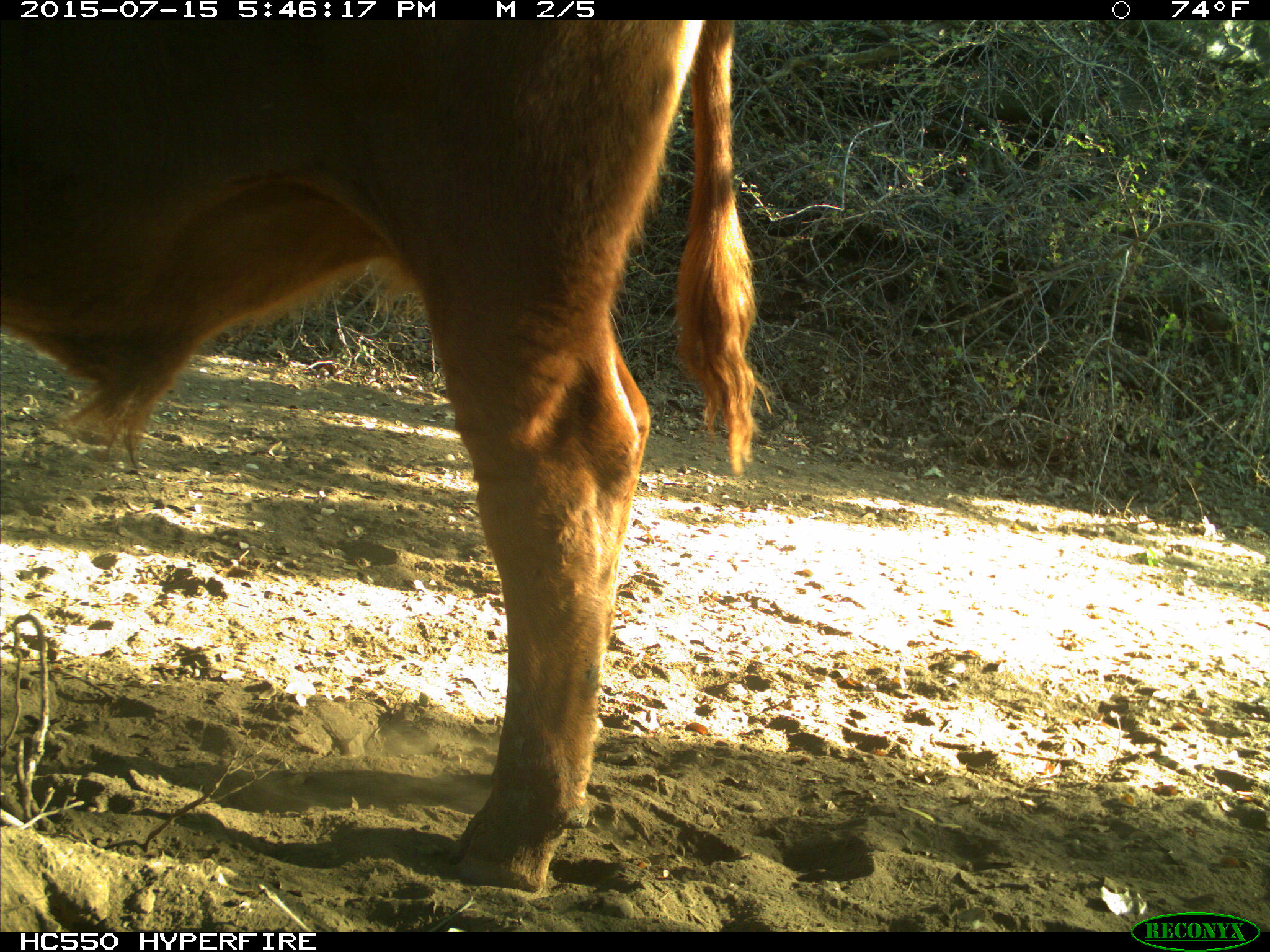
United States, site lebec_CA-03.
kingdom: Animalia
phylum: Chordata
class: Mammalia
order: Artiodactyla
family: Bovidae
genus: Bos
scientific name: Bos taurus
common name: domestic cow